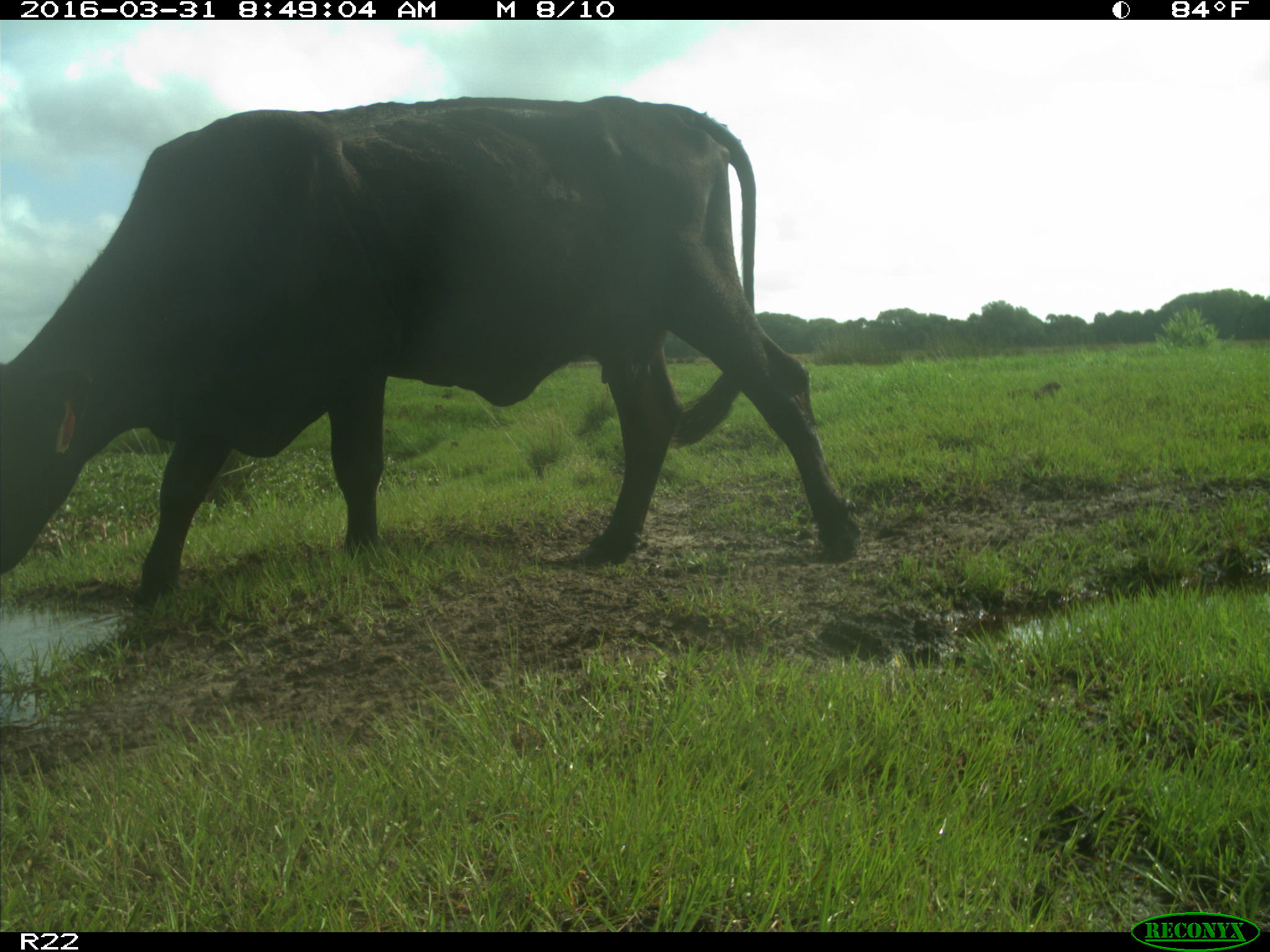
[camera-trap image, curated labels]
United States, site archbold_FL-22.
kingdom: Animalia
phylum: Chordata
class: Mammalia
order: Artiodactyla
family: Bovidae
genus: Bos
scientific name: Bos taurus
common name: domestic cow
Bos taurus (domestic cow).